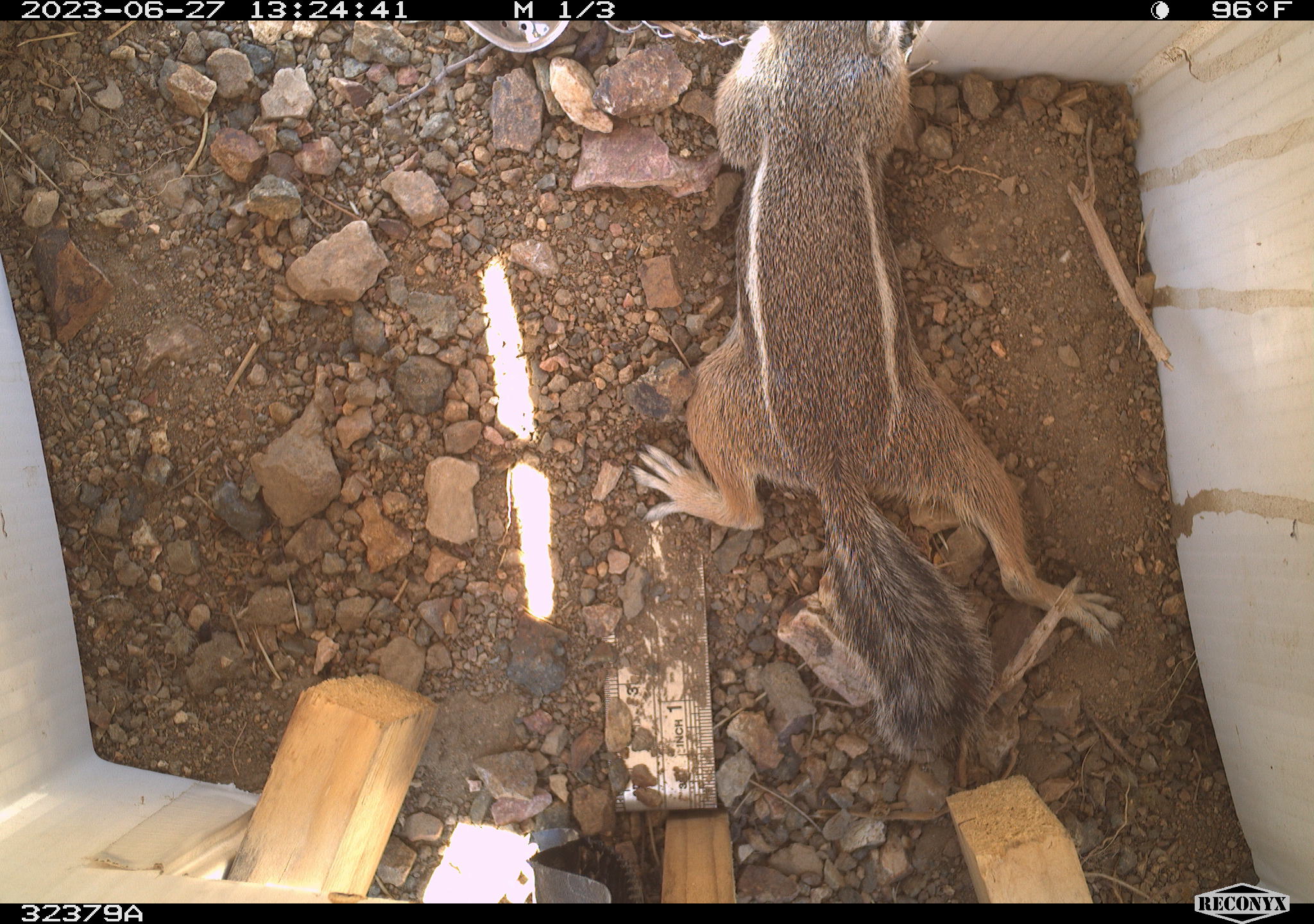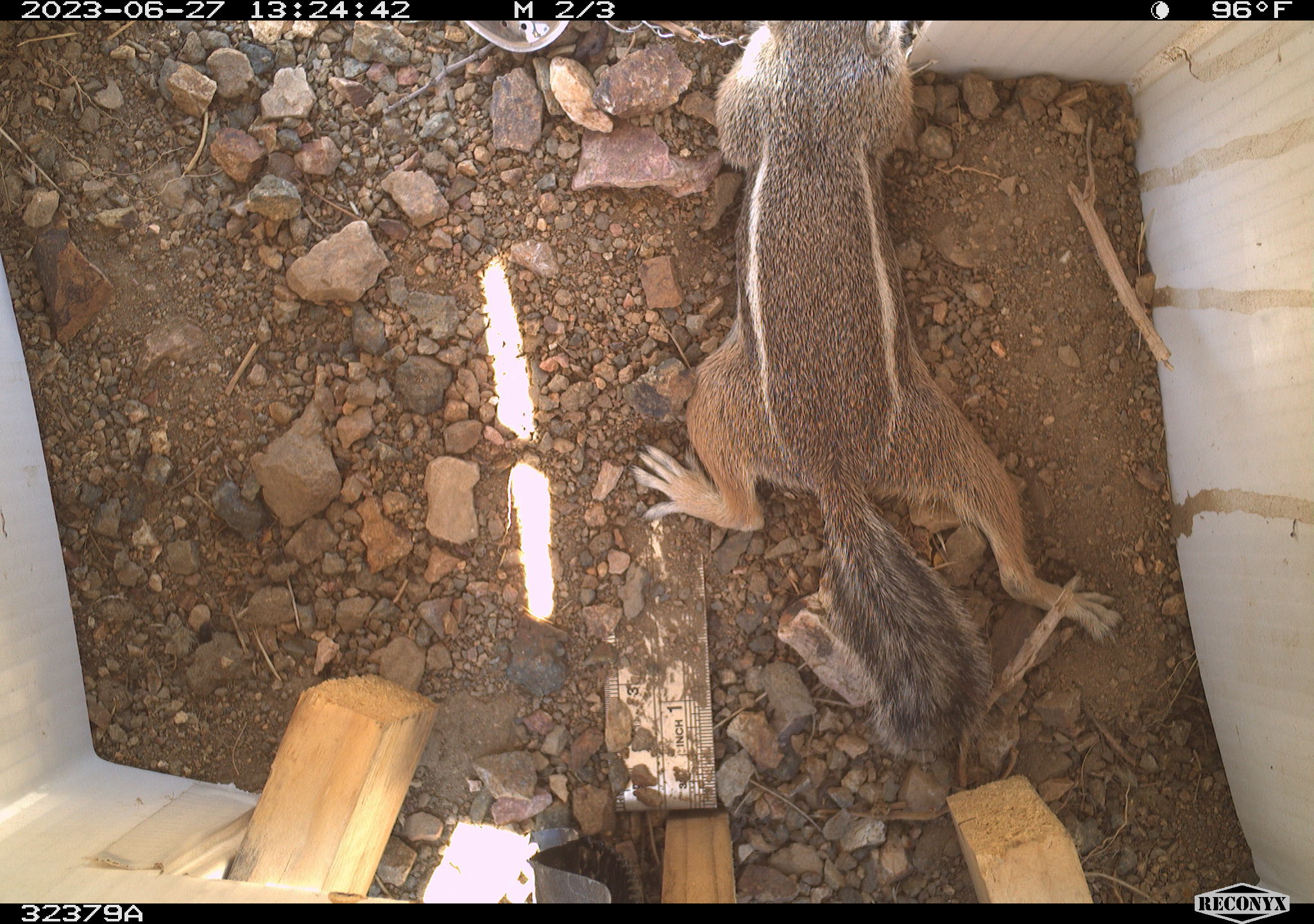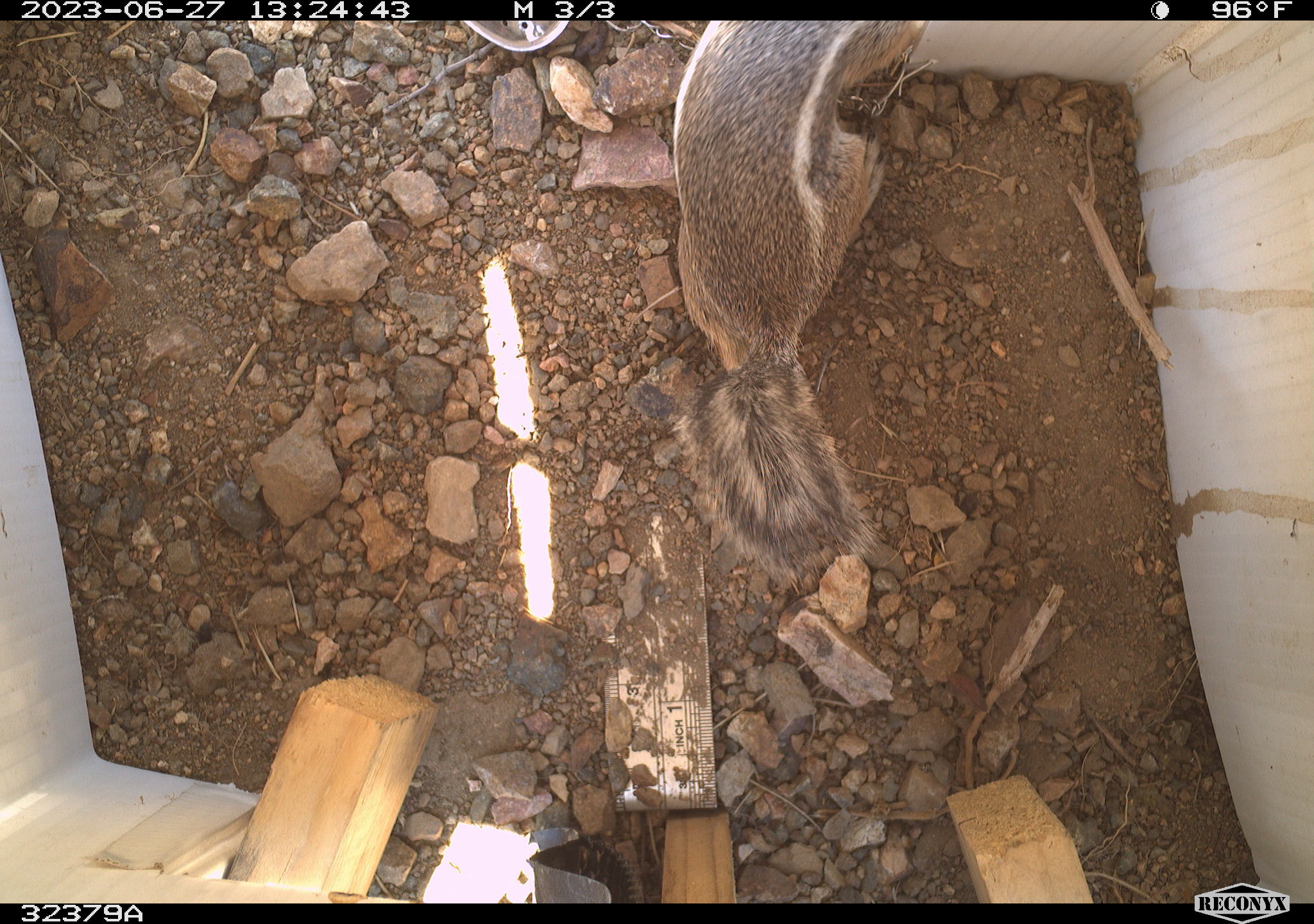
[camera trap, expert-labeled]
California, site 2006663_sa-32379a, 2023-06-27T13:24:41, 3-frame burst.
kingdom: Animalia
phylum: Chordata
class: Mammalia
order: Rodentia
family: Sciuridae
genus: Ammospermophilus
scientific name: Ammospermophilus leucurus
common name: white-tailed antelope squirrel